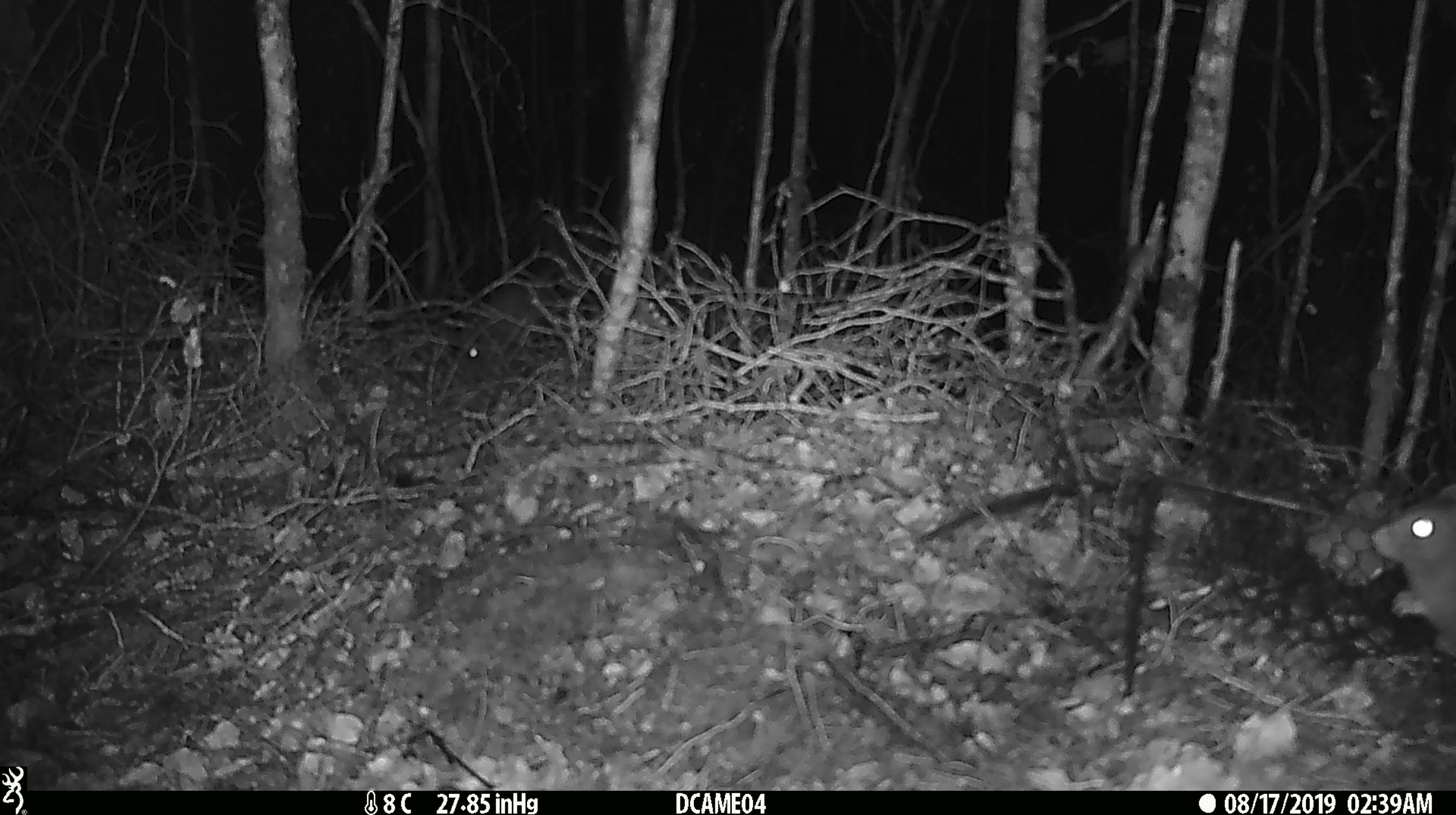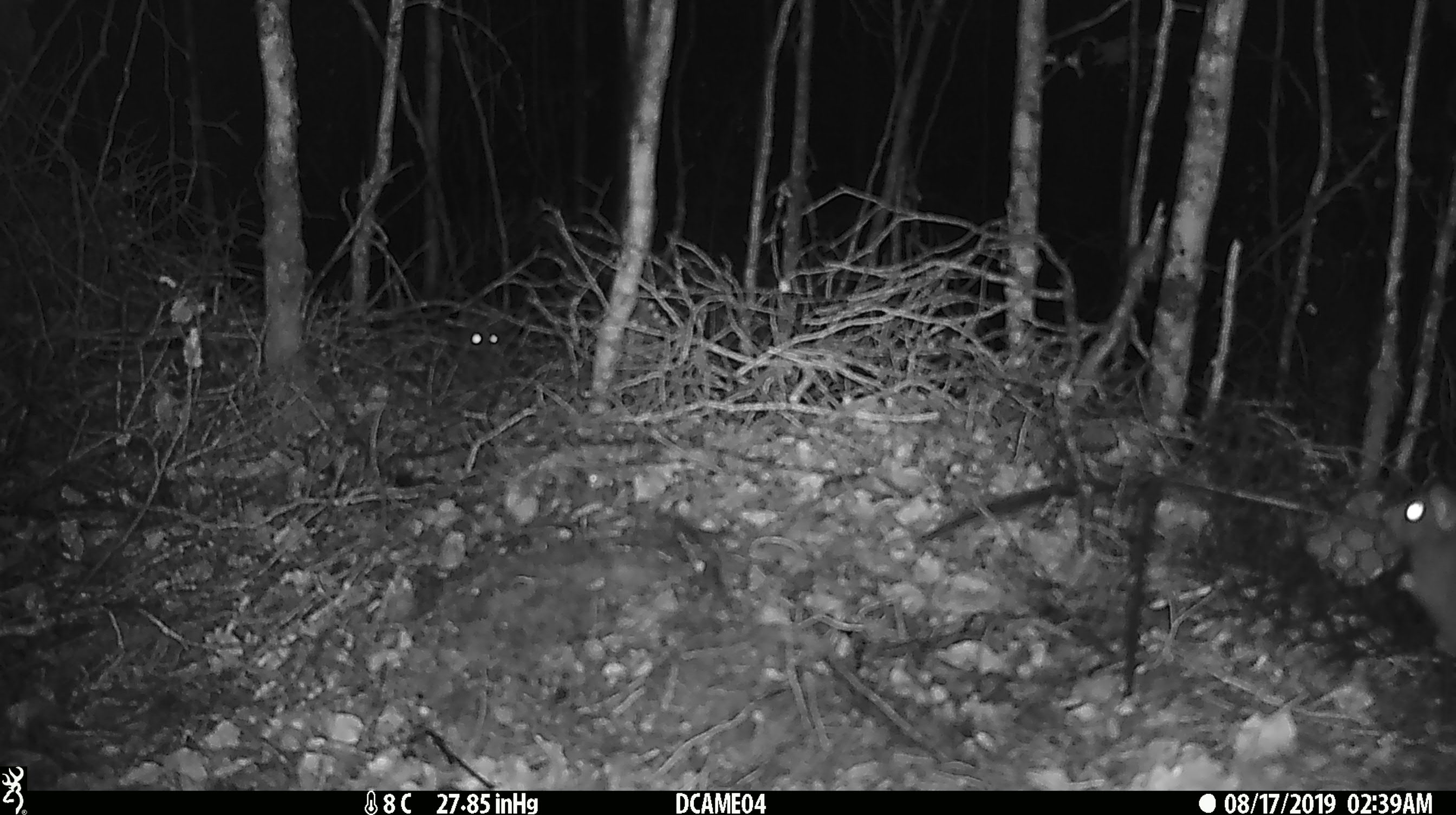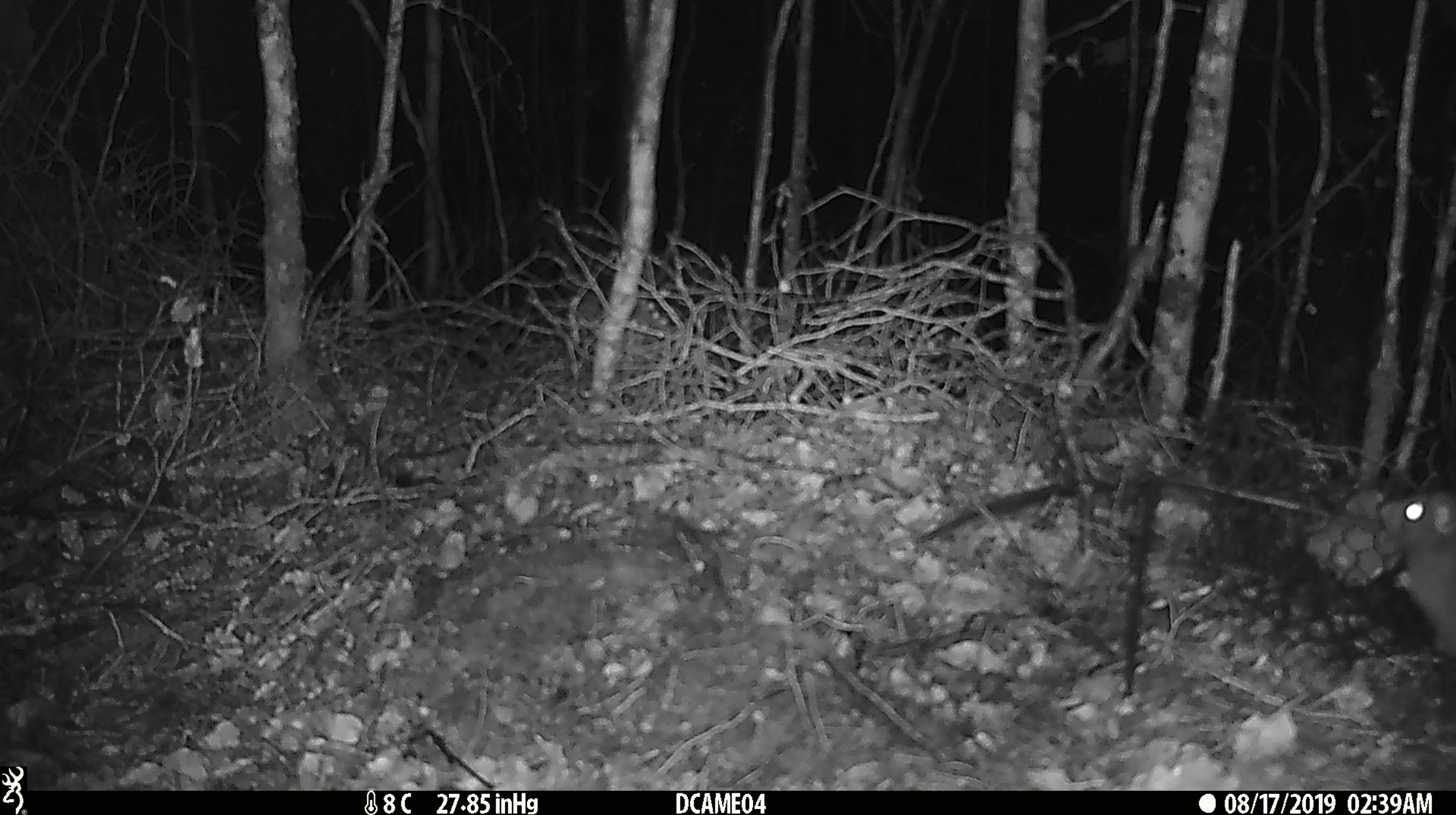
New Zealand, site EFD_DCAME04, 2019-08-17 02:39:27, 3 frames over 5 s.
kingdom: Animalia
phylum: Chordata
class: Mammalia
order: Rodentia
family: Muridae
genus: Rattus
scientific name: Rattus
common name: rat